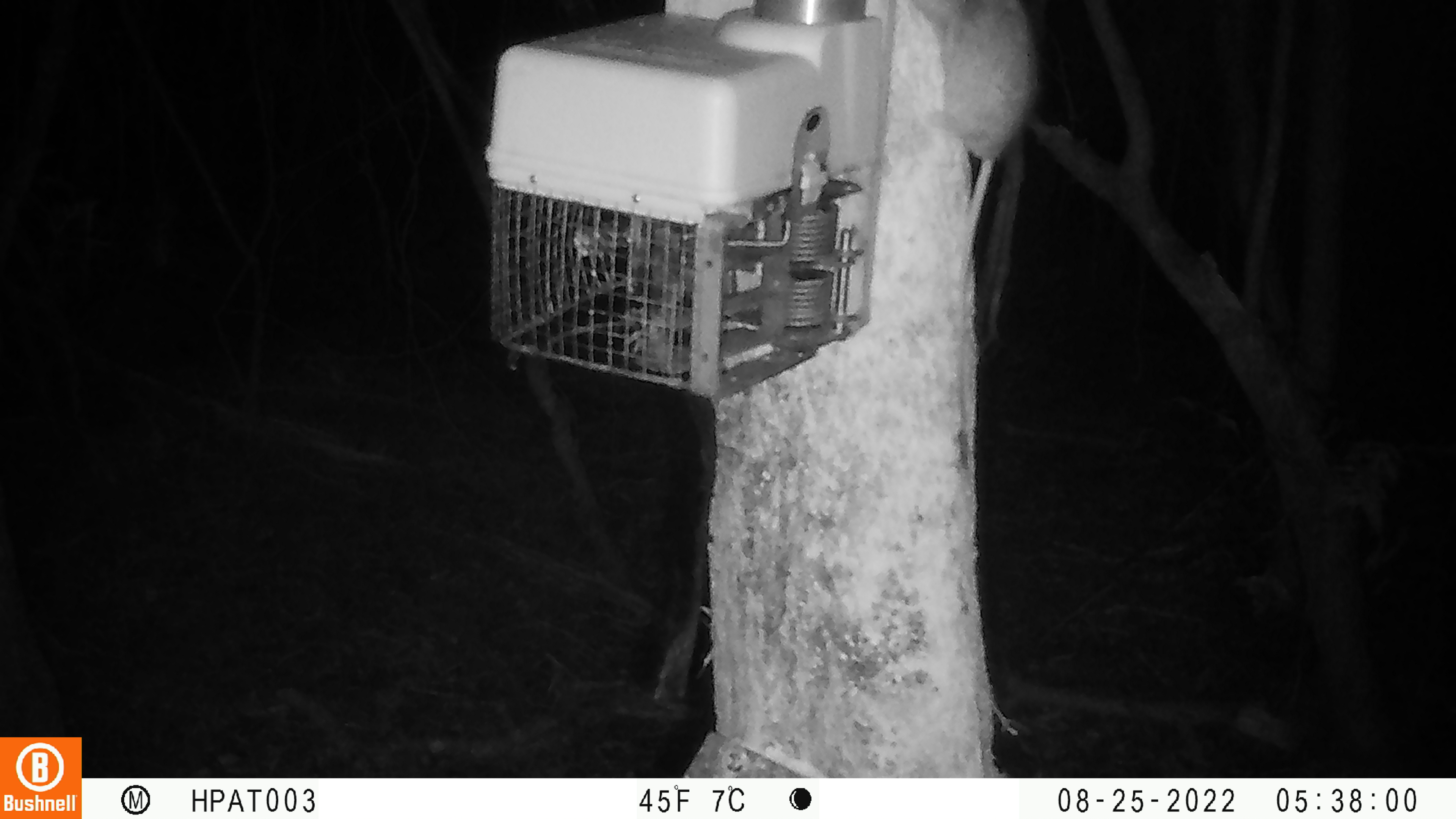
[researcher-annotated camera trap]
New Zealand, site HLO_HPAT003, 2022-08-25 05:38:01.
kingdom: Animalia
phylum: Chordata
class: Mammalia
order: Rodentia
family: Muridae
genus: Rattus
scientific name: Rattus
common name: rat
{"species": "rat (Rattus)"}